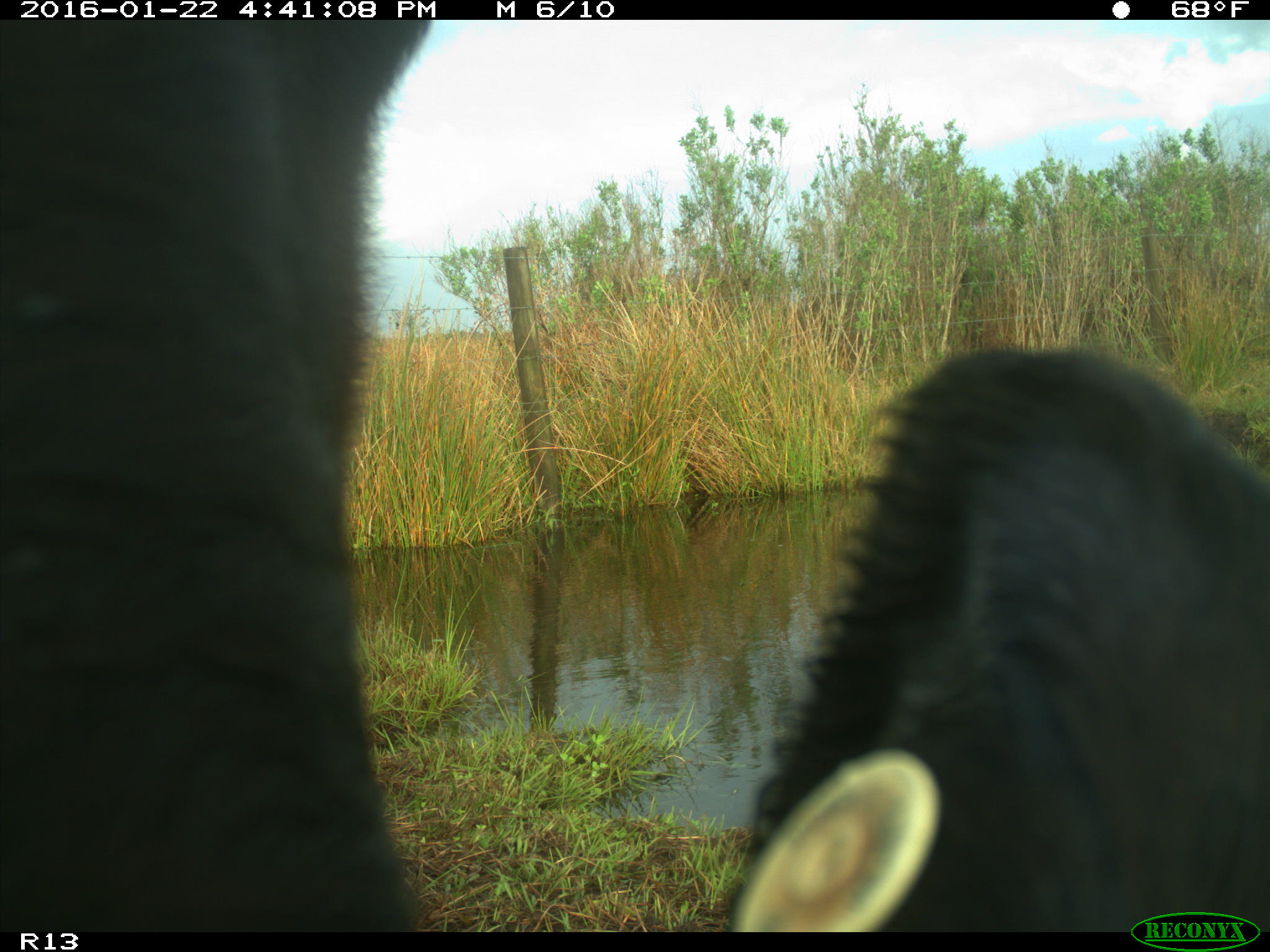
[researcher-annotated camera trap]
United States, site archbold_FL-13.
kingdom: Animalia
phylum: Chordata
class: Mammalia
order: Artiodactyla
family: Bovidae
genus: Bos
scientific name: Bos taurus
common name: domestic cow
Bos taurus (domestic cow).